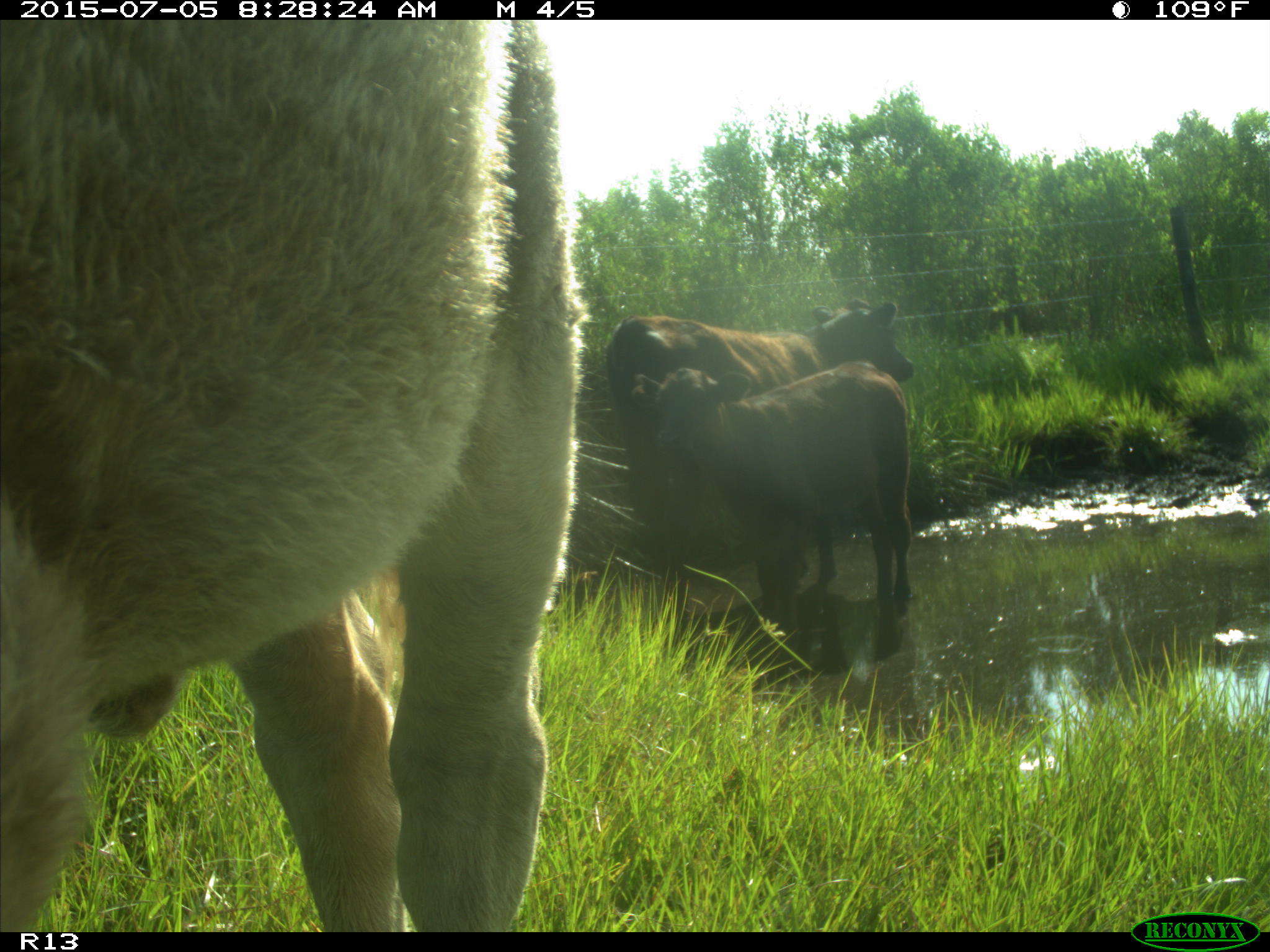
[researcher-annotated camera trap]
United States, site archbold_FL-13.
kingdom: Animalia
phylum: Chordata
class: Mammalia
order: Artiodactyla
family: Bovidae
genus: Bos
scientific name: Bos taurus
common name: domestic cow